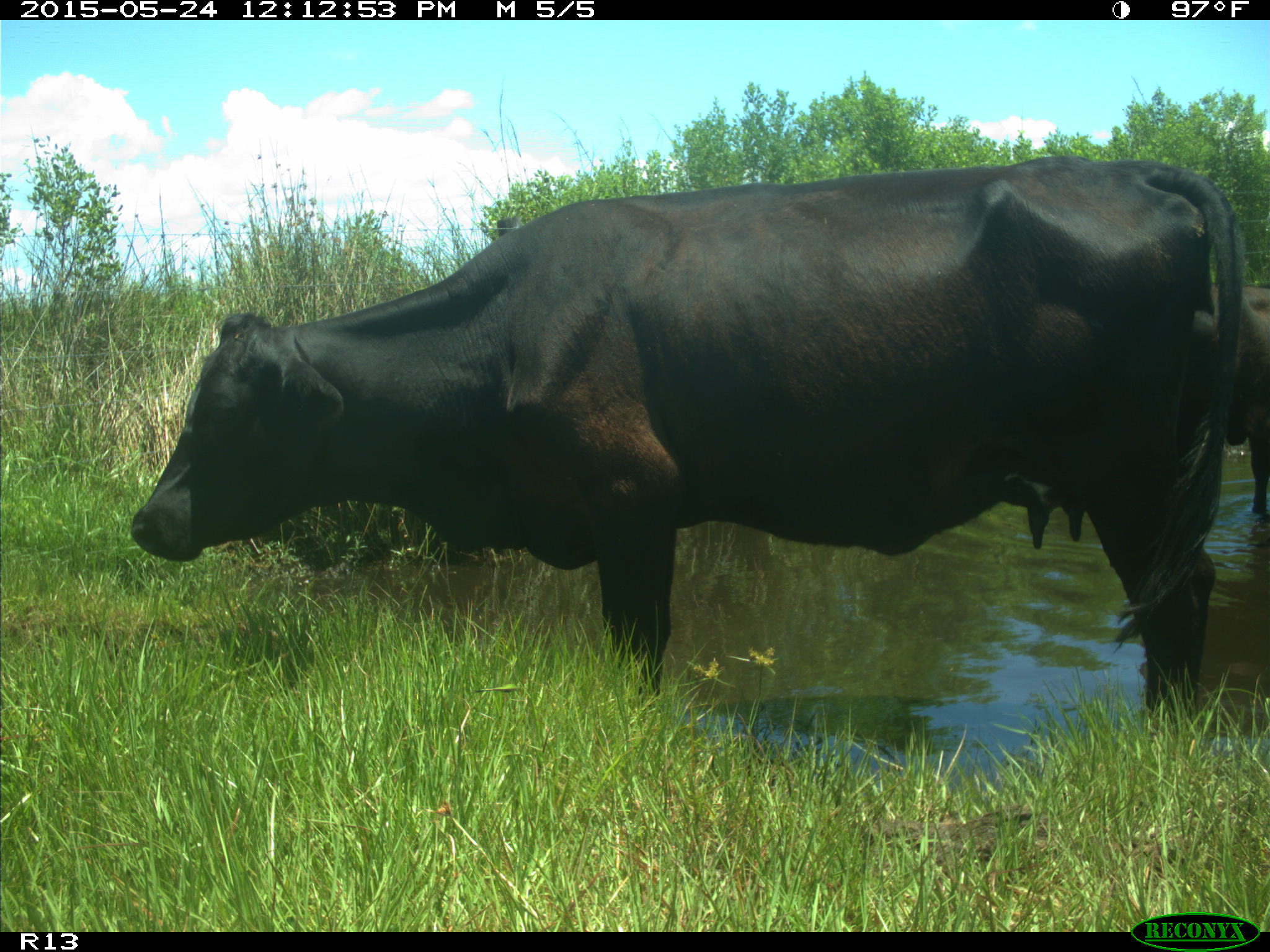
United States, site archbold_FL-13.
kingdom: Animalia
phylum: Chordata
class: Mammalia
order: Artiodactyla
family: Bovidae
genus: Bos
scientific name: Bos taurus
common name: domestic cow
Bos taurus (domestic cow).